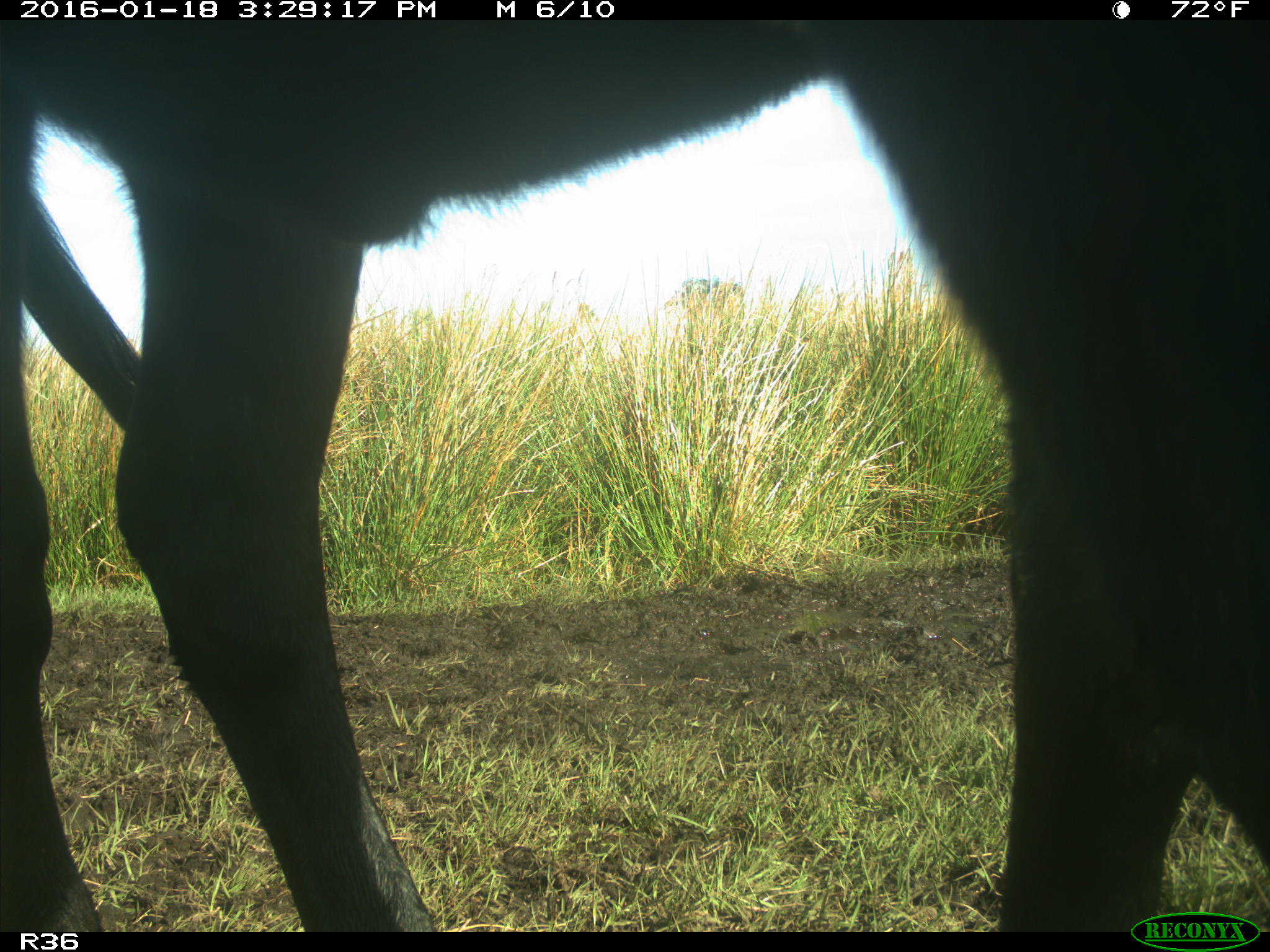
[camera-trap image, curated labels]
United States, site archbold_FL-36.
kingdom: Animalia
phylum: Chordata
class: Mammalia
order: Artiodactyla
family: Bovidae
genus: Bos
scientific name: Bos taurus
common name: domestic cow